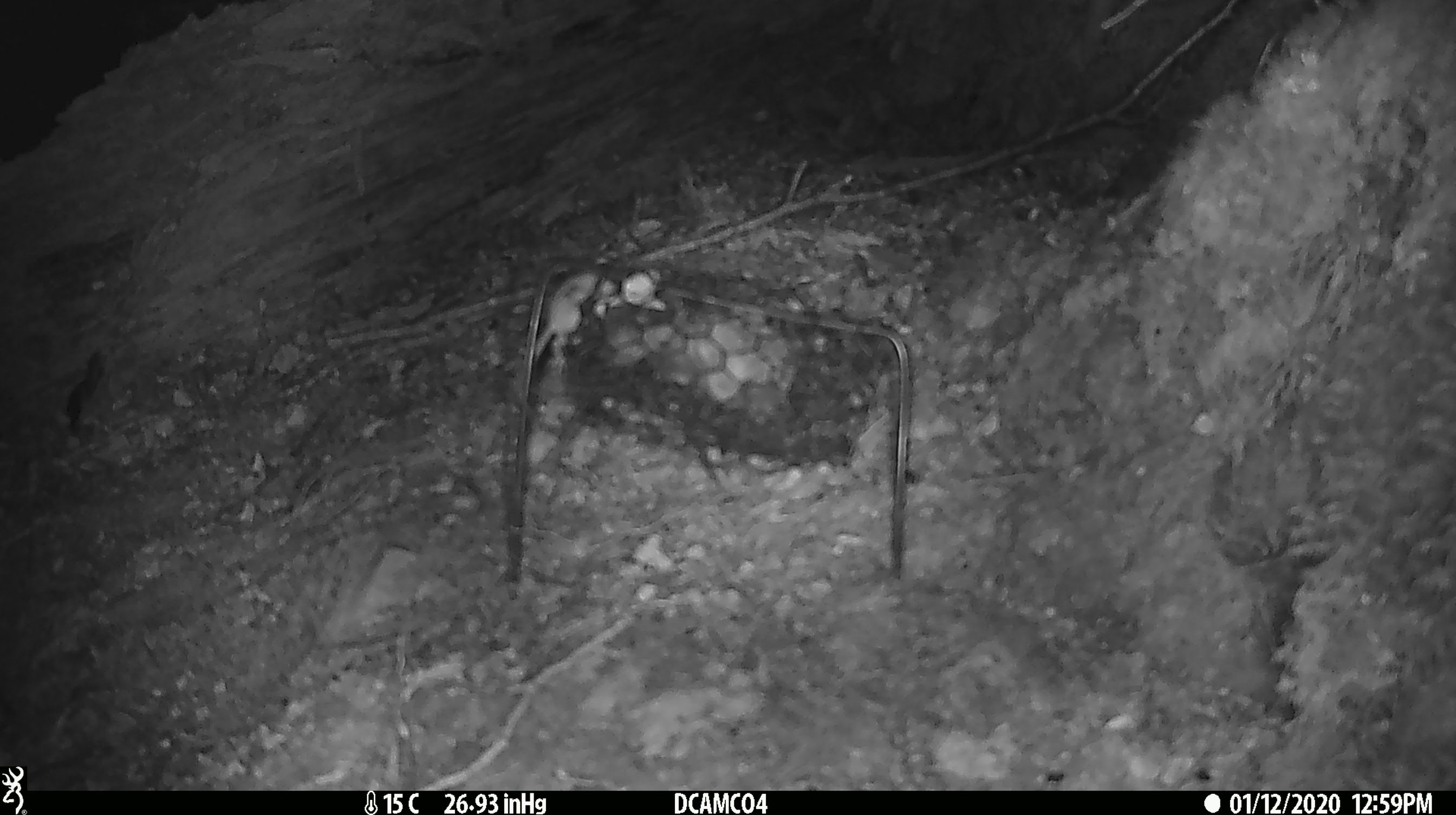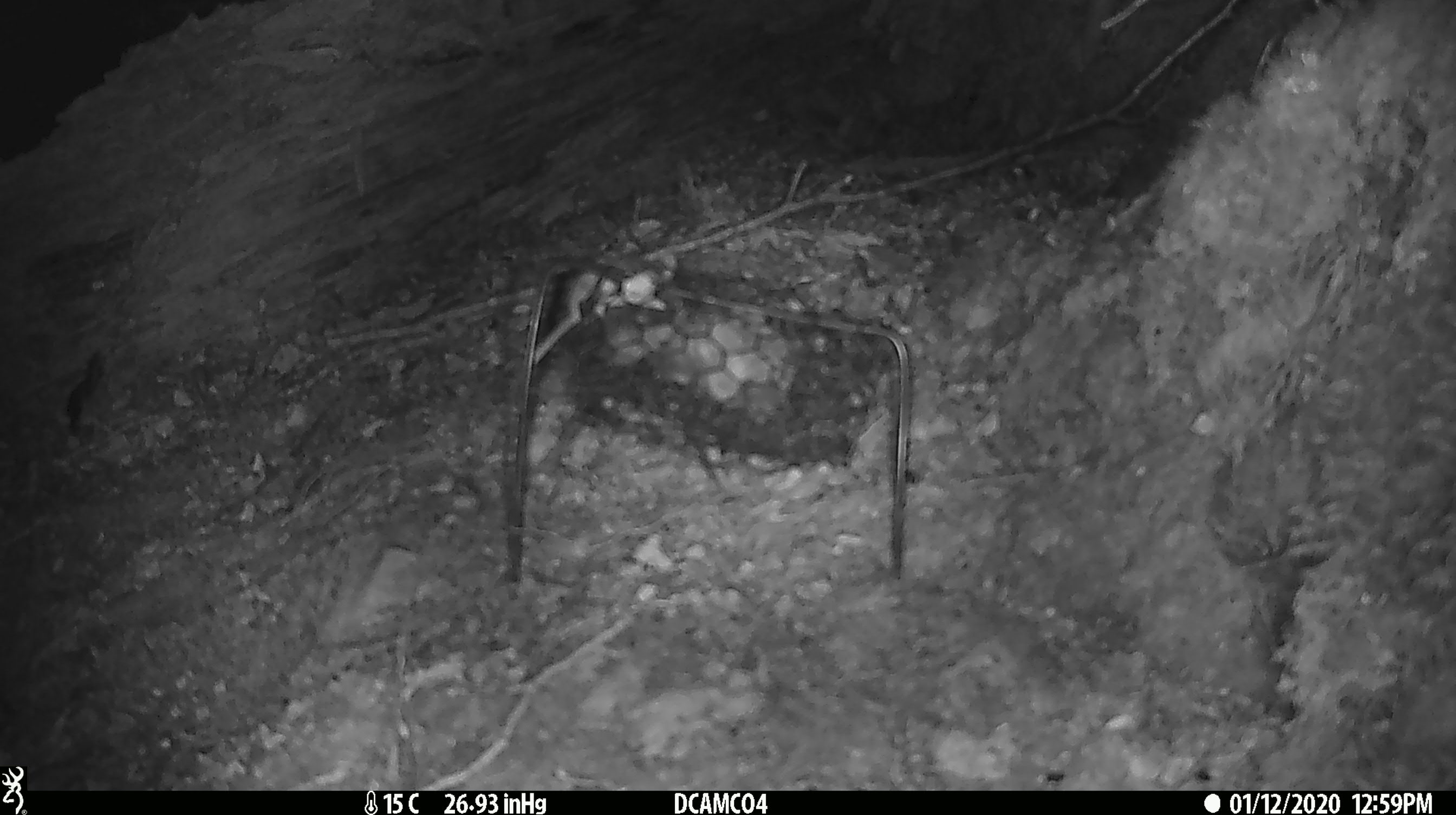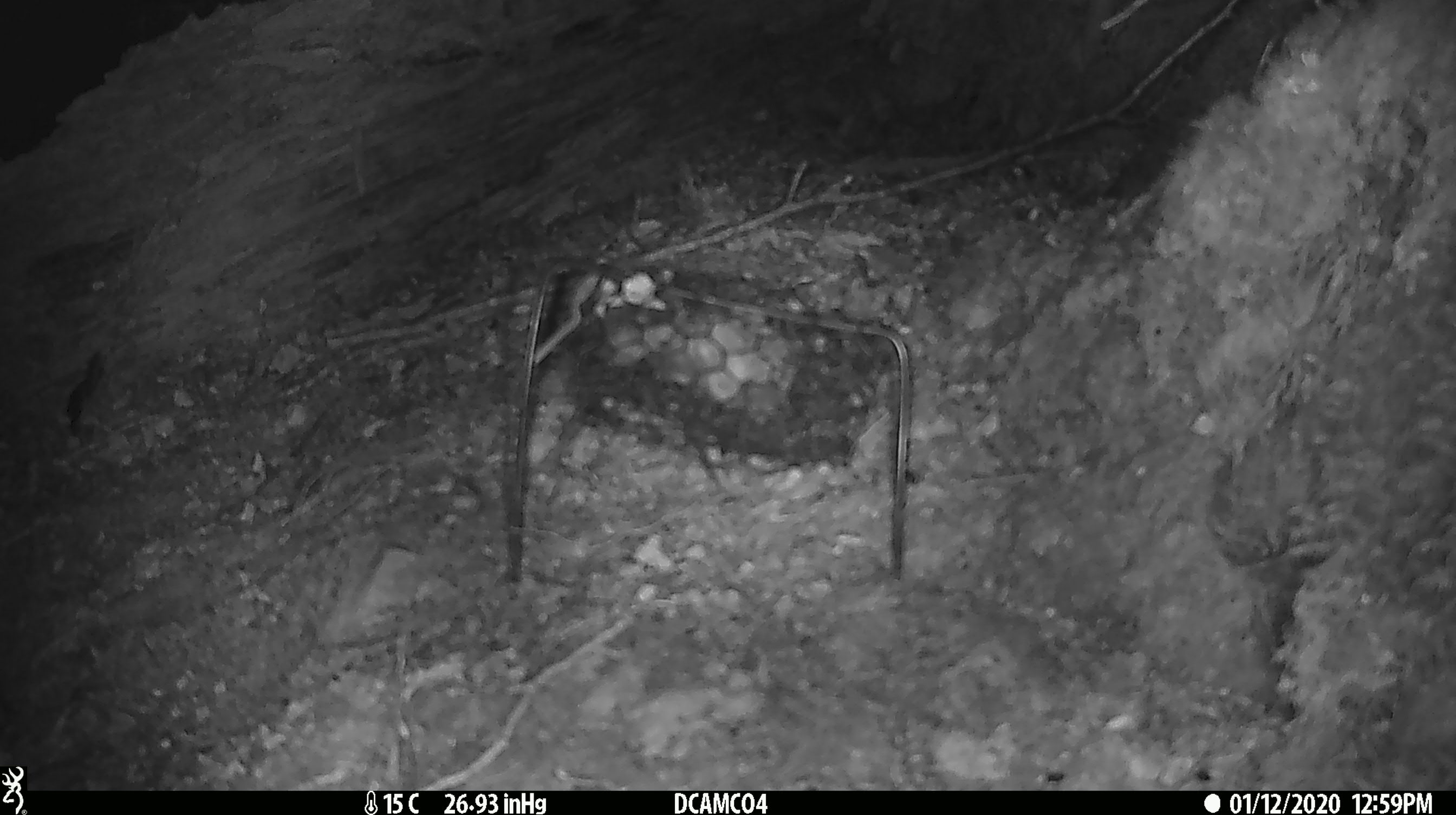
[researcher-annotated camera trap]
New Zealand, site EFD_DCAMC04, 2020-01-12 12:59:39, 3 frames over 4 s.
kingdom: Animalia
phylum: Chordata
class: Mammalia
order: Rodentia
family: Muridae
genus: Mus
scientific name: Mus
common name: mouse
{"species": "mouse (Mus)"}